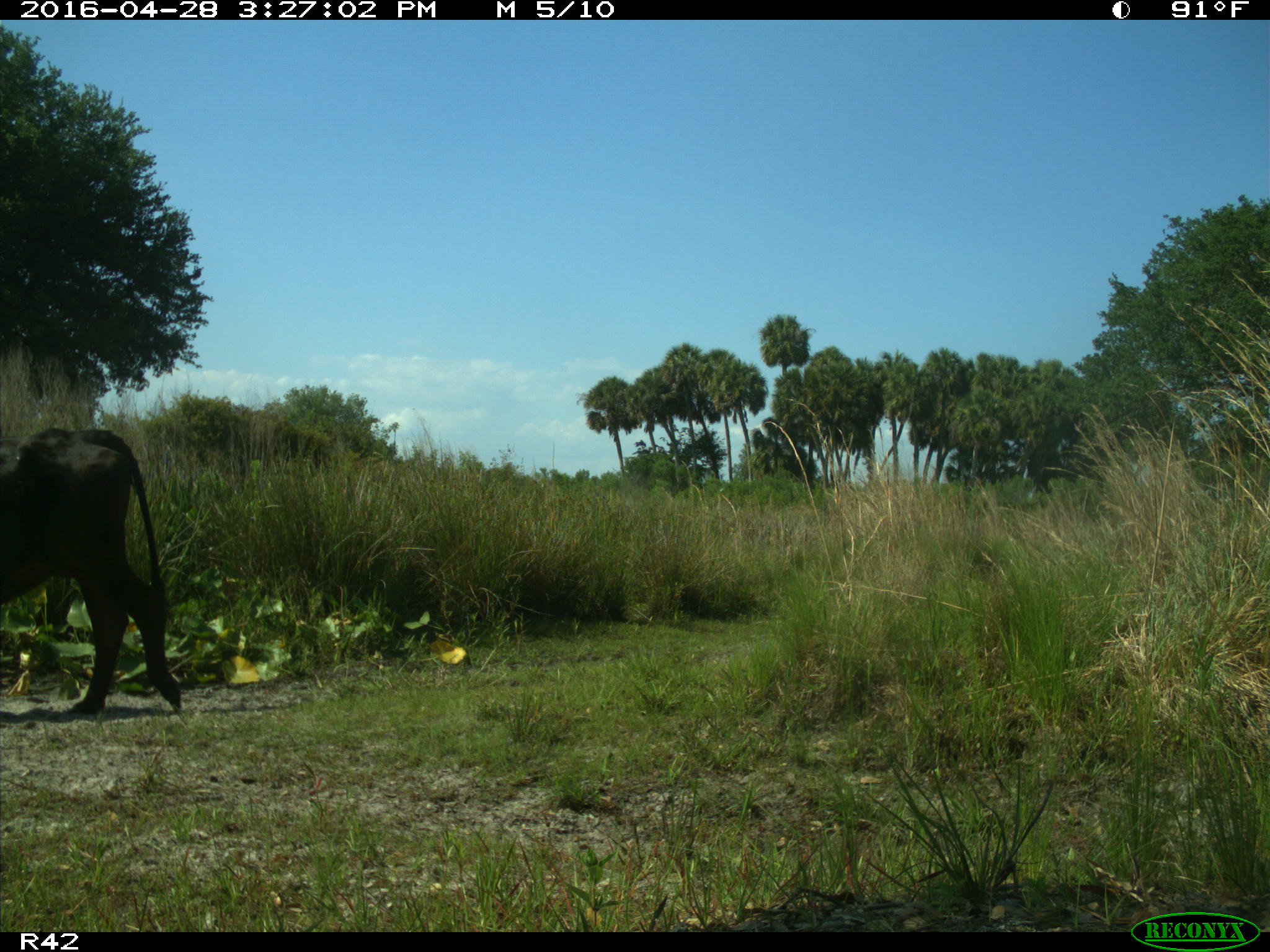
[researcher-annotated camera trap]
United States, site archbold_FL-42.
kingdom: Animalia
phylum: Chordata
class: Mammalia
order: Artiodactyla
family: Bovidae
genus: Bos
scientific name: Bos taurus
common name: domestic cow